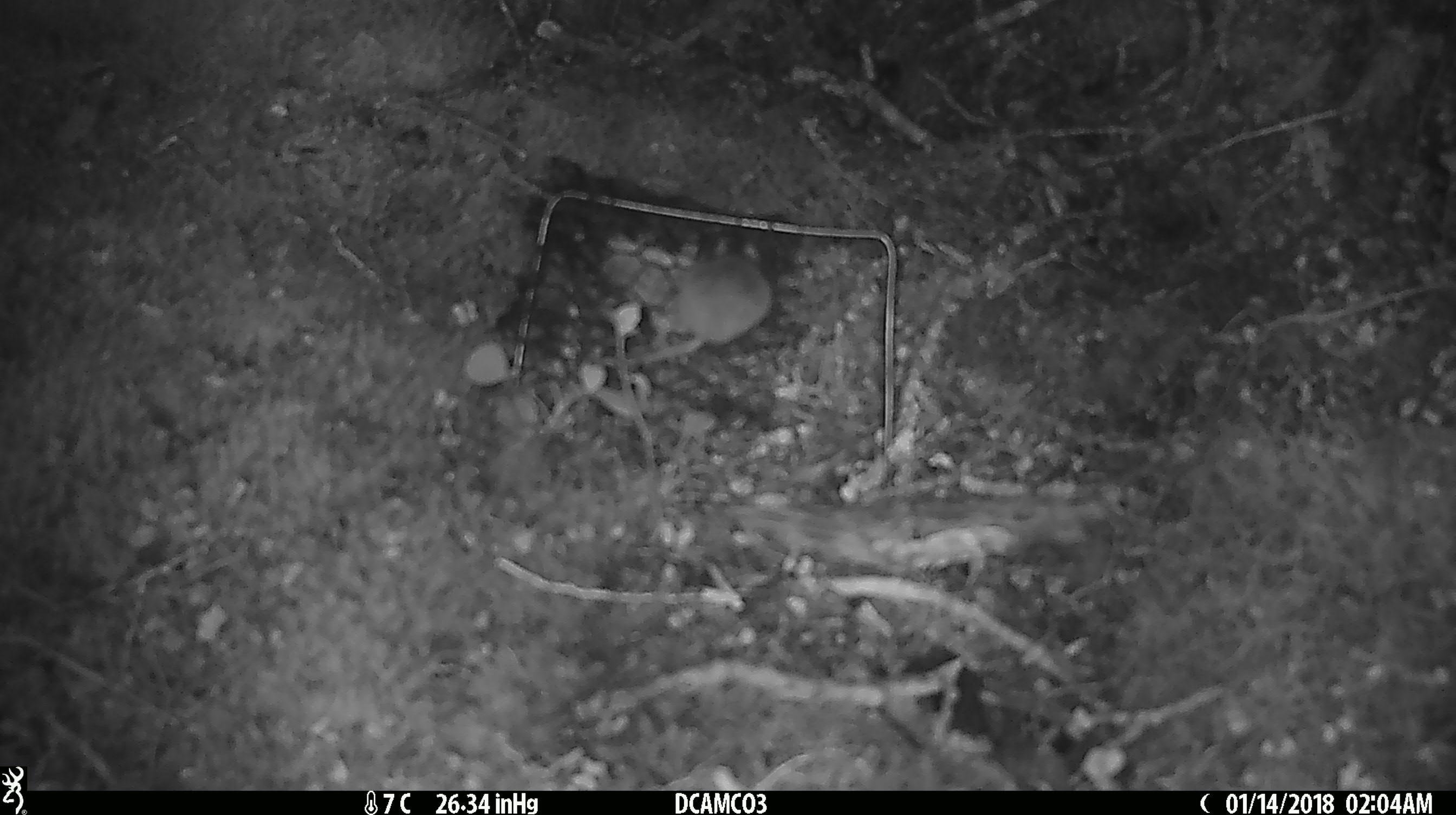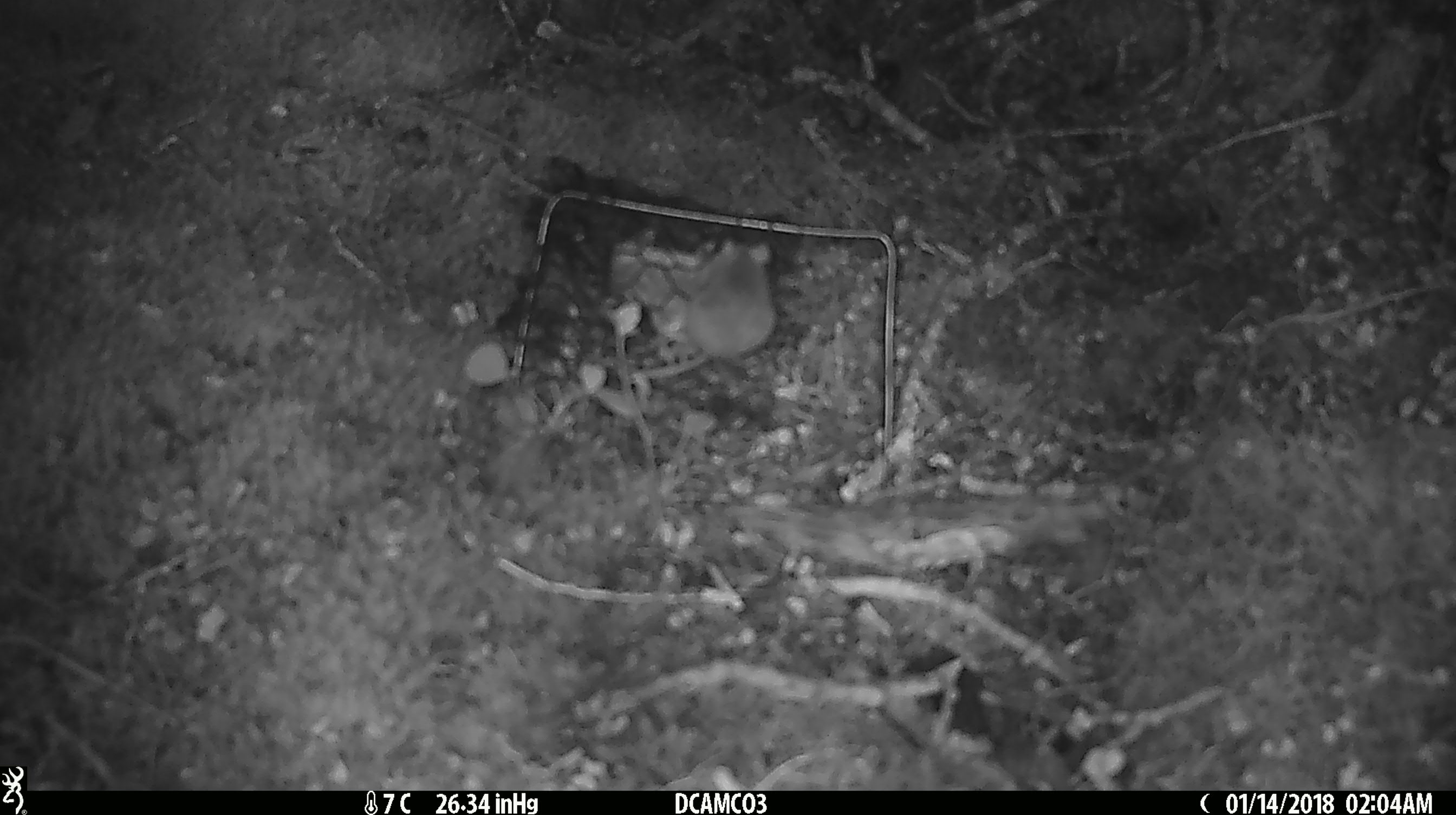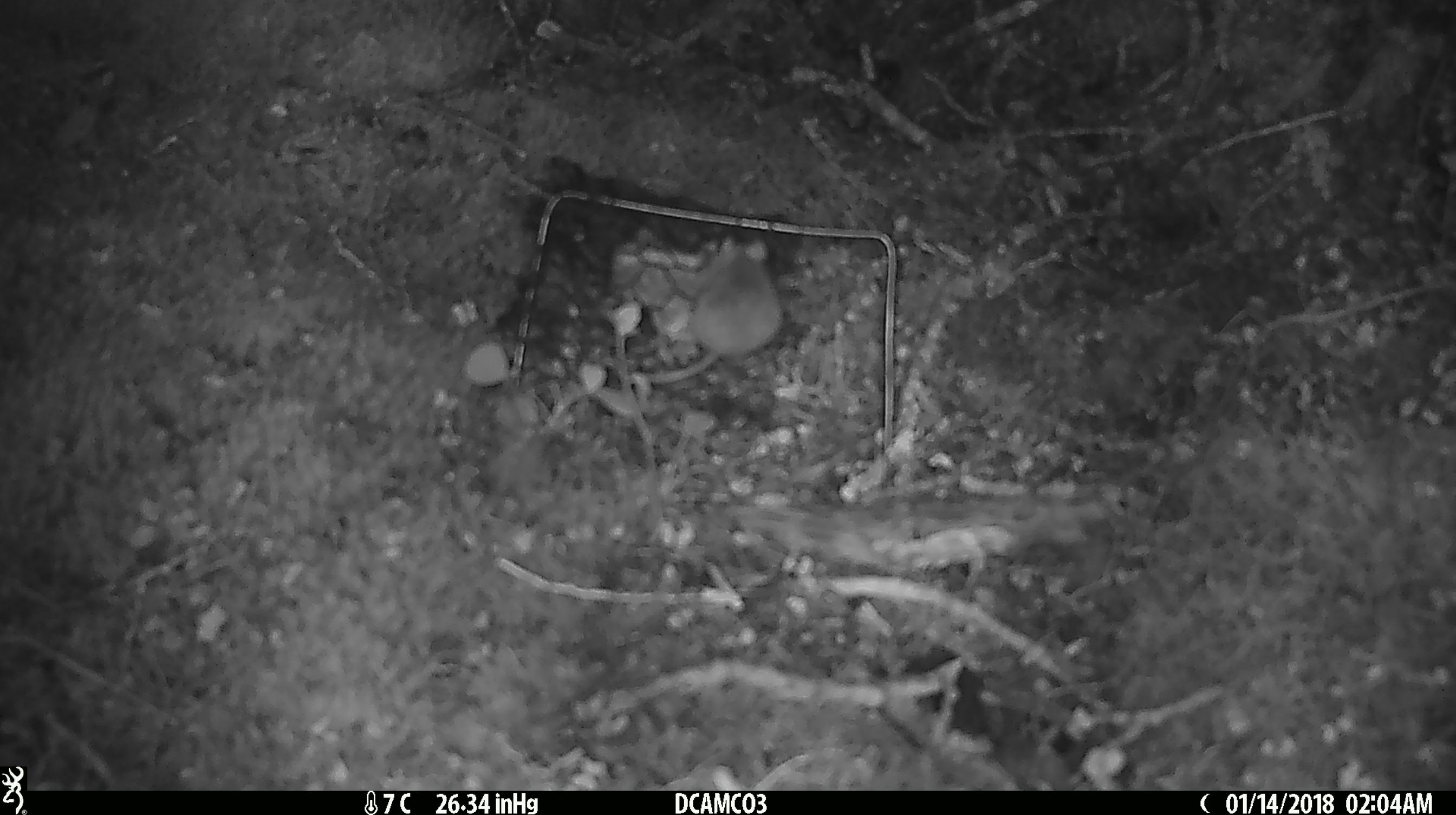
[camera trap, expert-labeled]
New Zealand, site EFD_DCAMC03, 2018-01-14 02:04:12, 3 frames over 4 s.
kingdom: Animalia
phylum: Chordata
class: Mammalia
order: Rodentia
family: Muridae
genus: Mus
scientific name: Mus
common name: mouse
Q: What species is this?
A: Mouse (Mus).